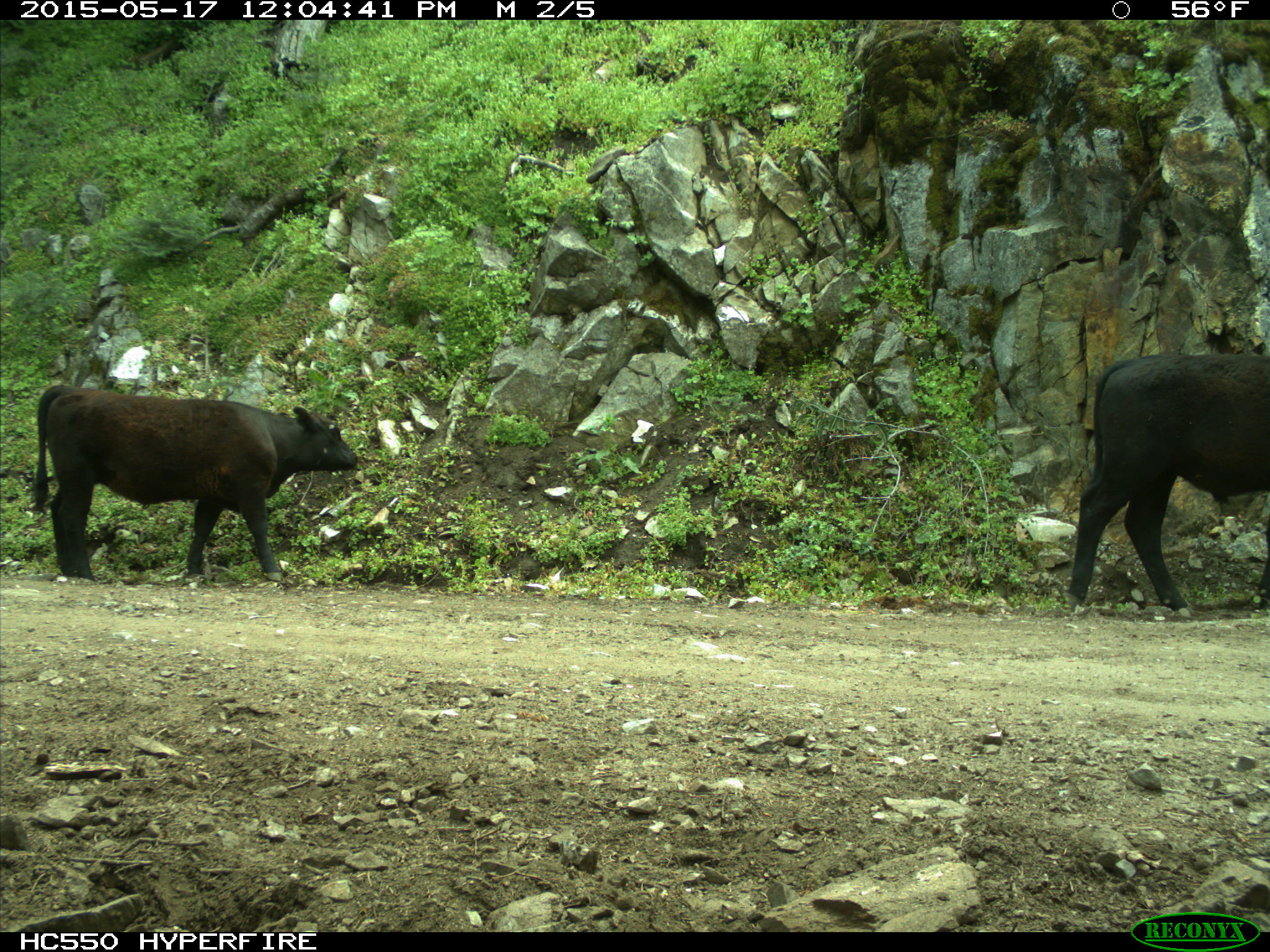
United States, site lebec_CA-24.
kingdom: Animalia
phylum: Chordata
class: Mammalia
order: Artiodactyla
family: Bovidae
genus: Bos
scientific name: Bos taurus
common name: domestic cow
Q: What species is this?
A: Bos taurus (domestic cow).